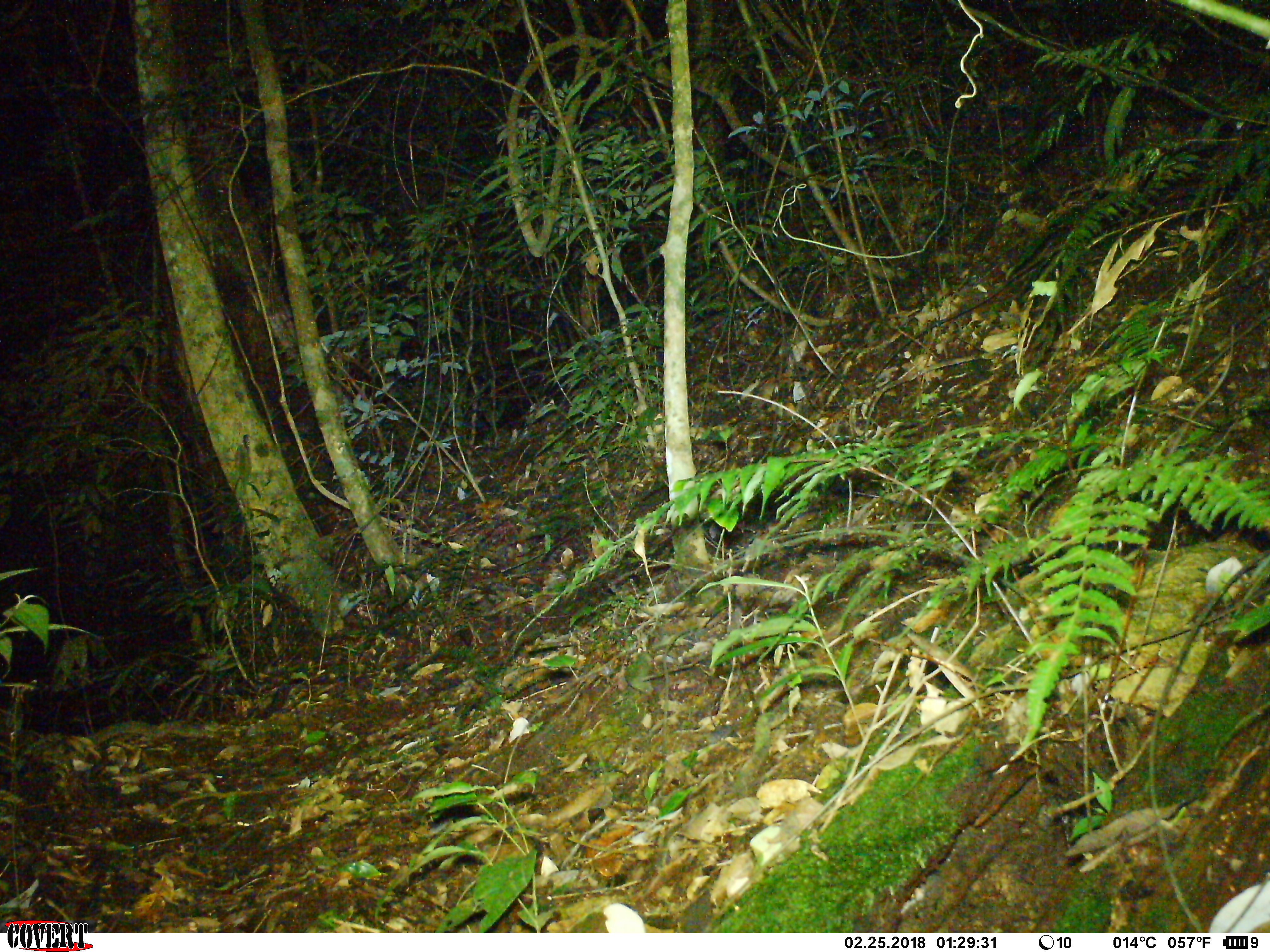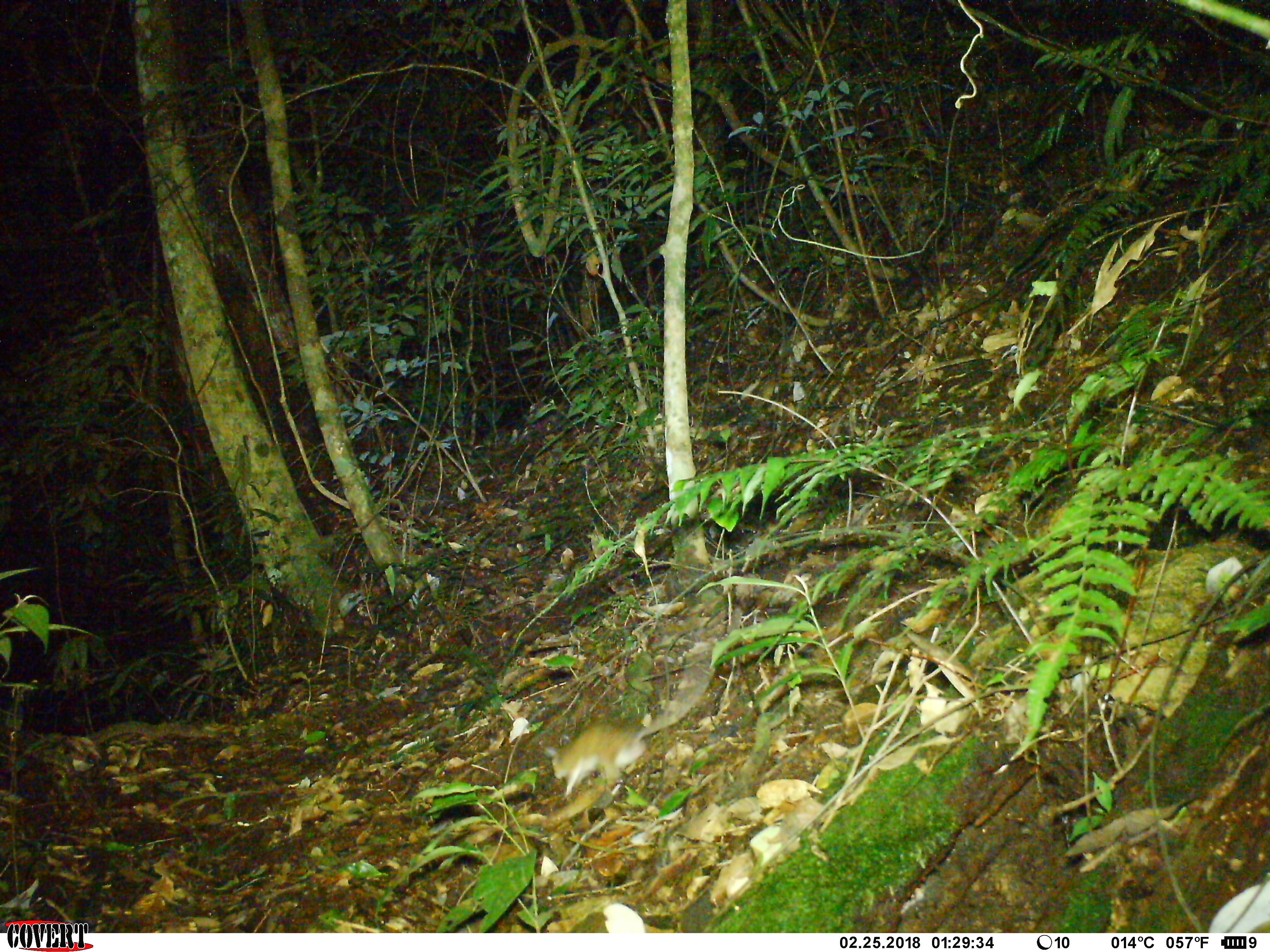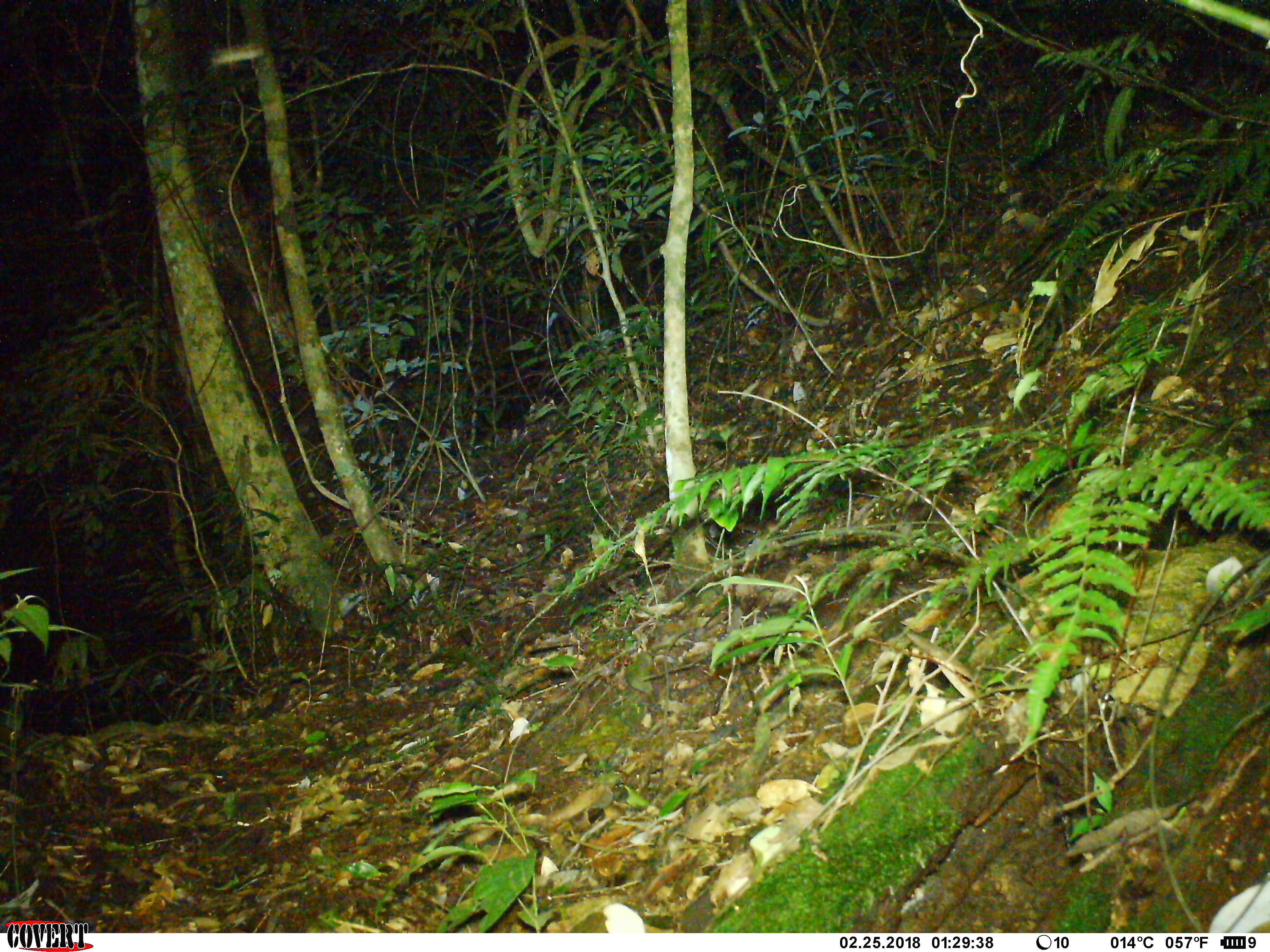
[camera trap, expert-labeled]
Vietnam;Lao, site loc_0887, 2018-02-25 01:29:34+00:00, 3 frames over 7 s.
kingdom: Animalia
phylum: Chordata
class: Mammalia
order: Rodentia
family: Muridae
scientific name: Muridae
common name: old-world mice and rats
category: unidentified murid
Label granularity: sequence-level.